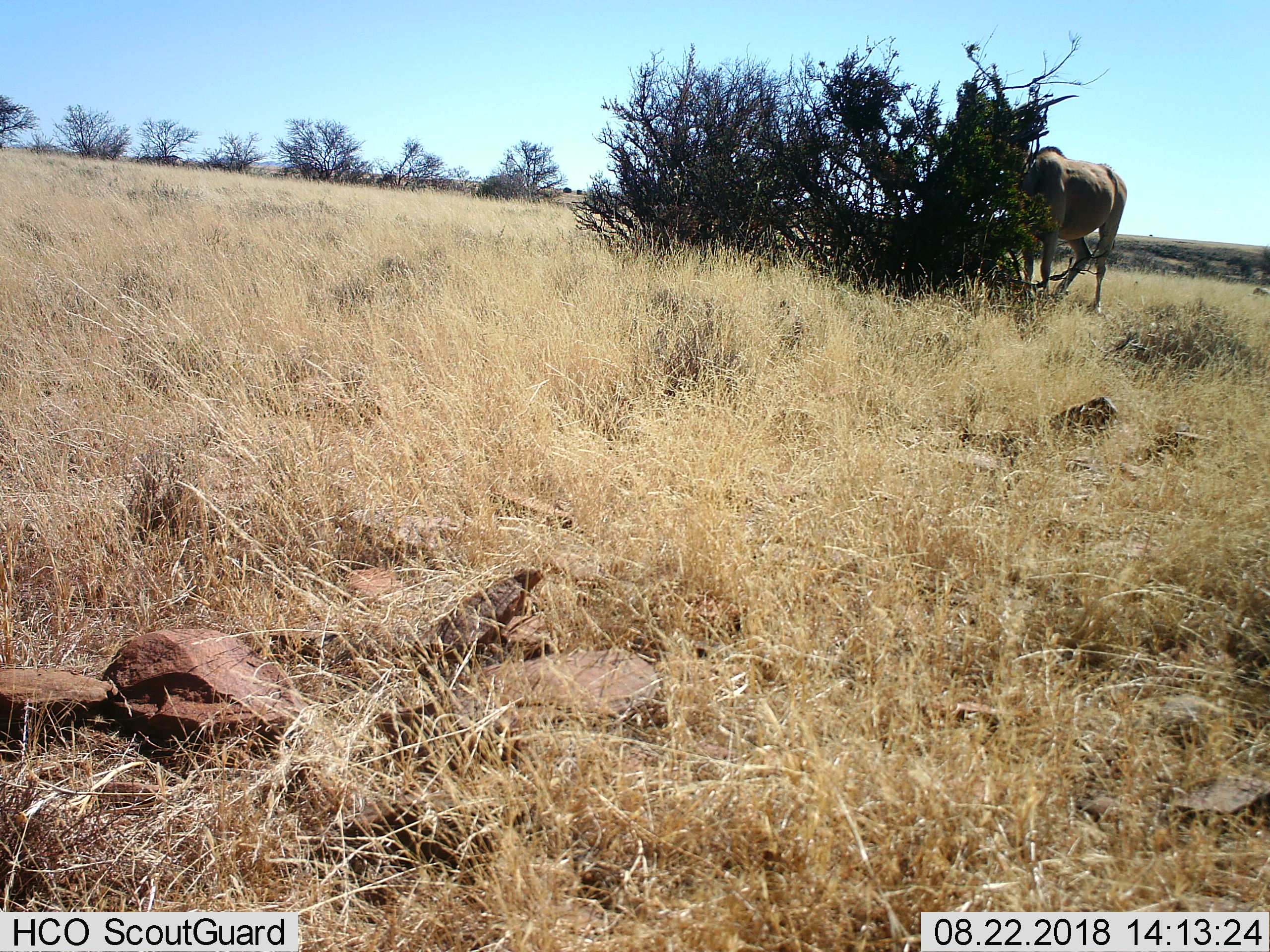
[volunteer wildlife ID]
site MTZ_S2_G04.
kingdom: Animalia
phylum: Chordata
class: Mammalia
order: Artiodactyla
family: Bovidae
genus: Tragelaphus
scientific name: Tragelaphus oryx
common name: eland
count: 1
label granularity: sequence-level